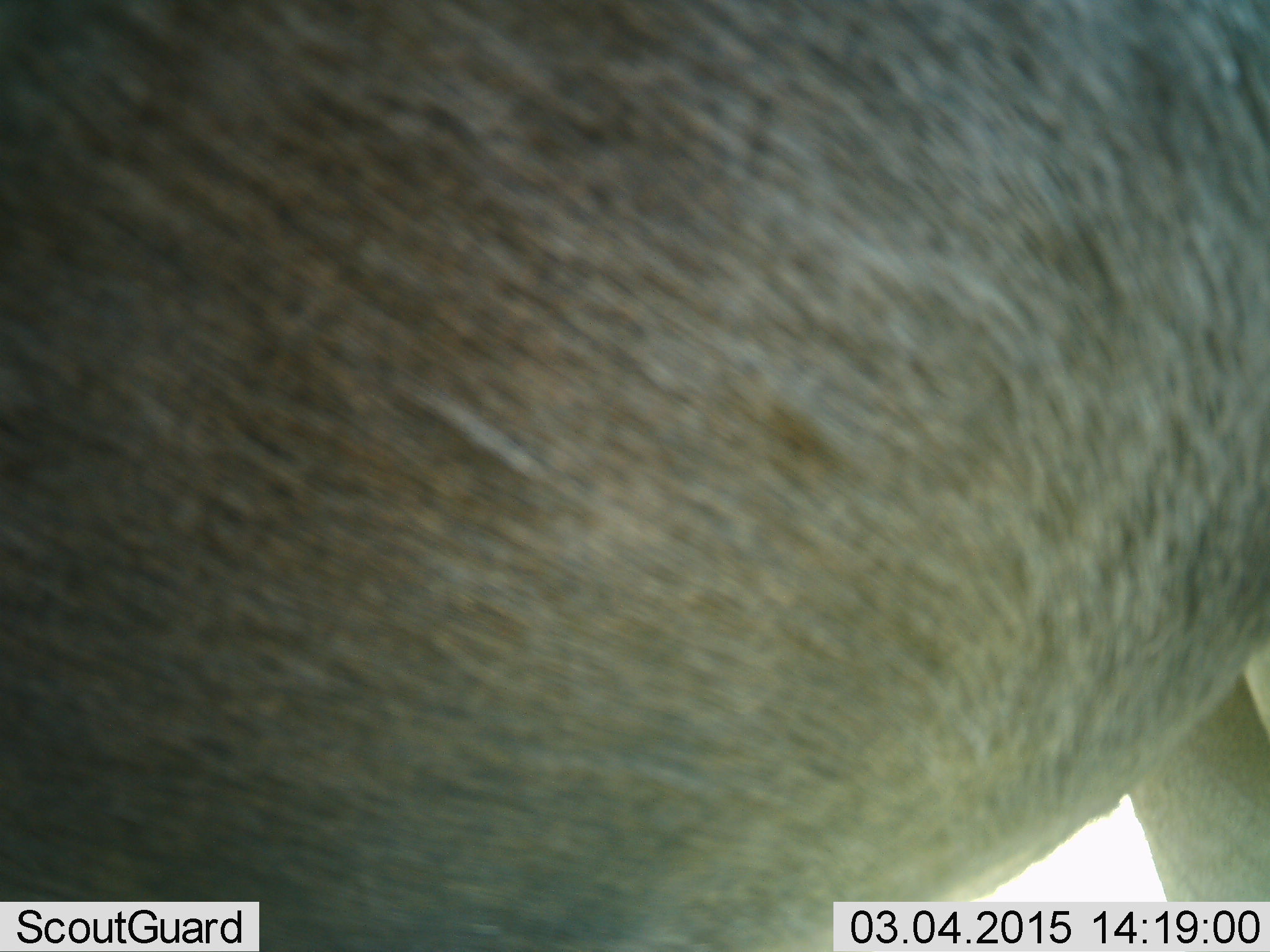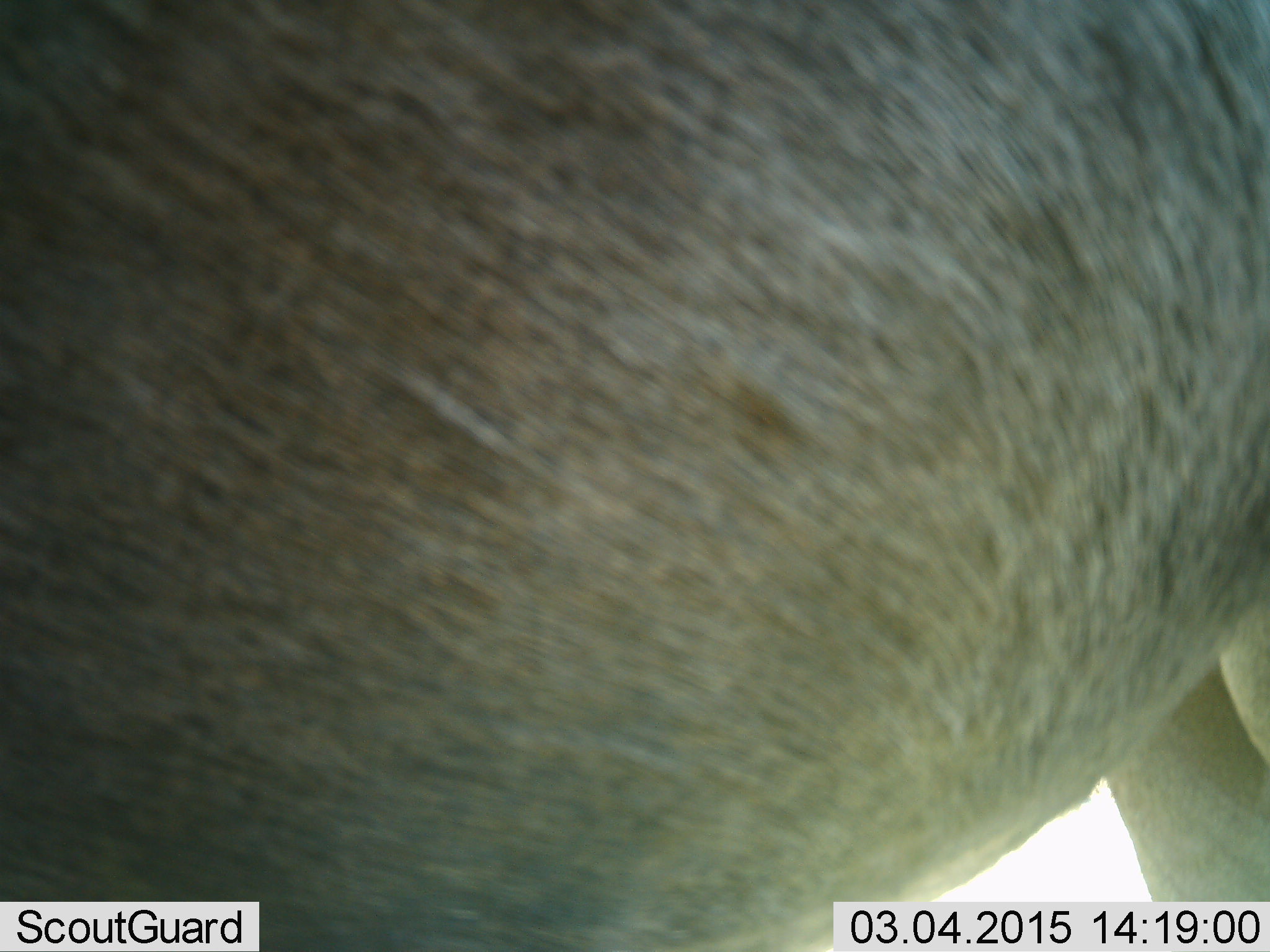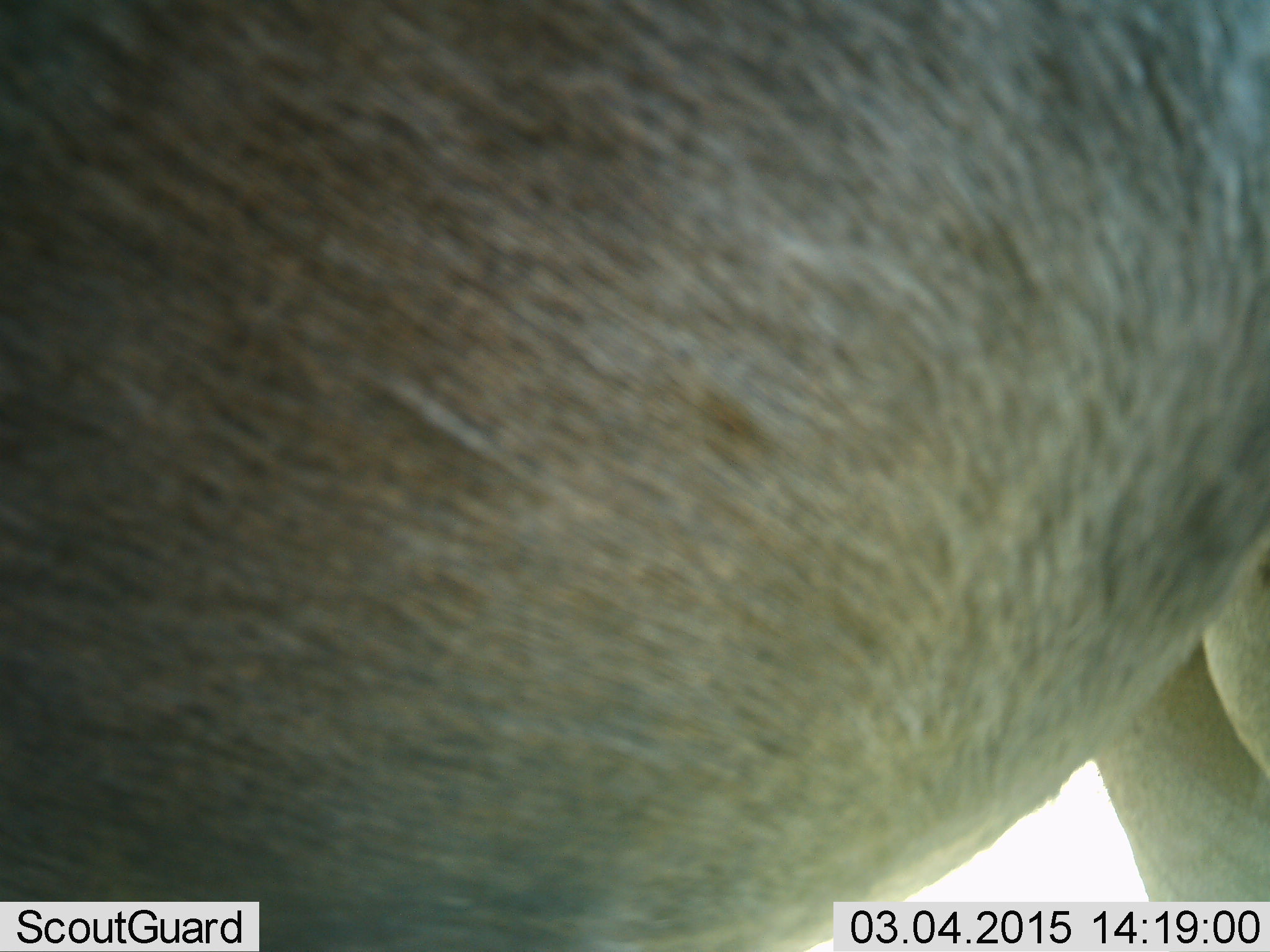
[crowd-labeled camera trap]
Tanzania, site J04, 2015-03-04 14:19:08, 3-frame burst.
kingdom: Animalia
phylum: Chordata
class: Mammalia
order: Artiodactyla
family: Bovidae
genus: Connochaetes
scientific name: Connochaetes taurinus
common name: blue wildebeest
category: wildebeest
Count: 1.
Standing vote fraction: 100%.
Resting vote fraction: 0%.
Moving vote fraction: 0%.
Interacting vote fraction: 0%.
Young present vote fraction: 0%.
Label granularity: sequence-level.